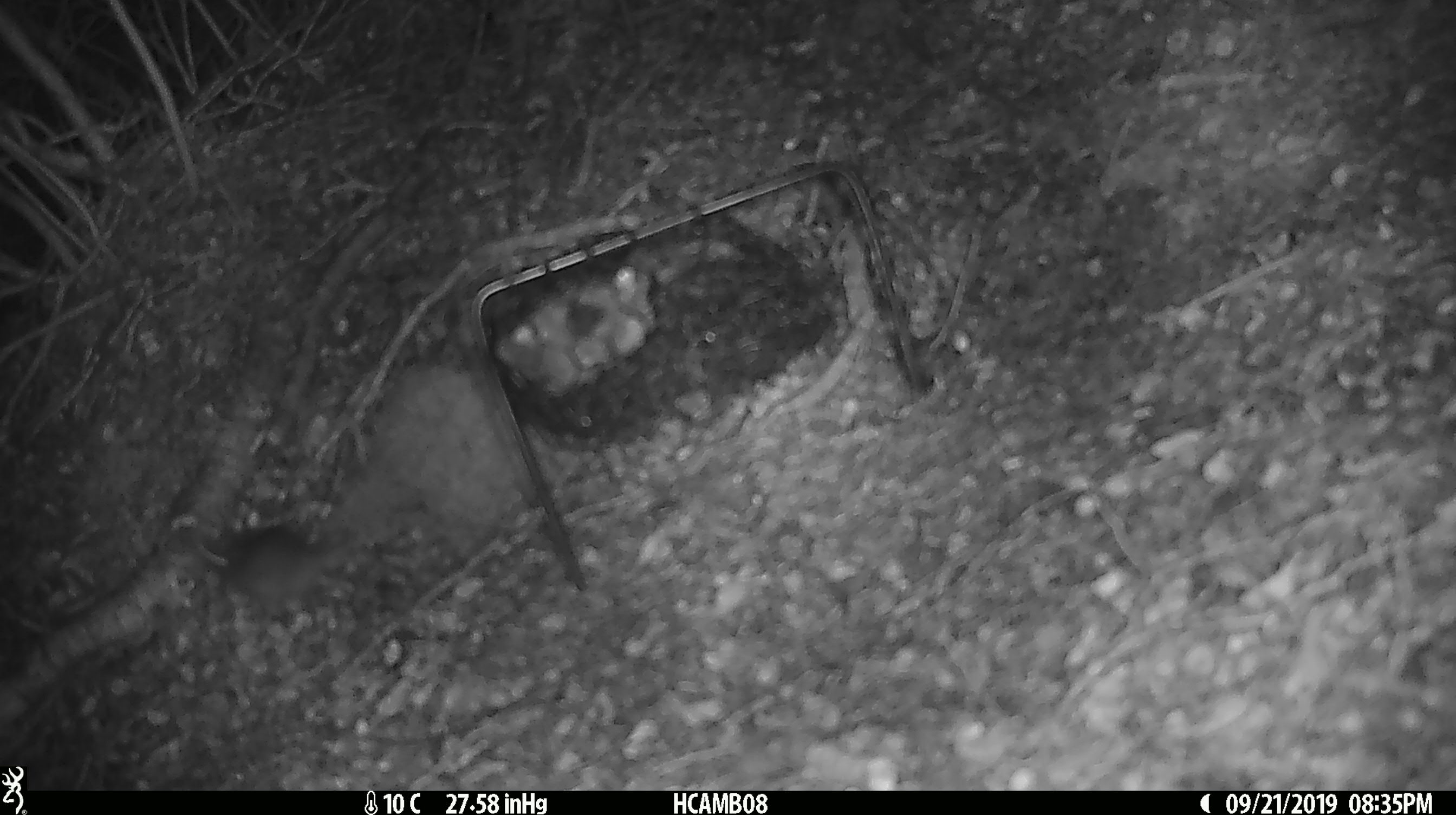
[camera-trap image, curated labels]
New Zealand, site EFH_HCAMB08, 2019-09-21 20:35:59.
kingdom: Animalia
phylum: Chordata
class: Mammalia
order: Rodentia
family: Muridae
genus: Mus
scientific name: Mus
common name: mouse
Mouse (Mus).